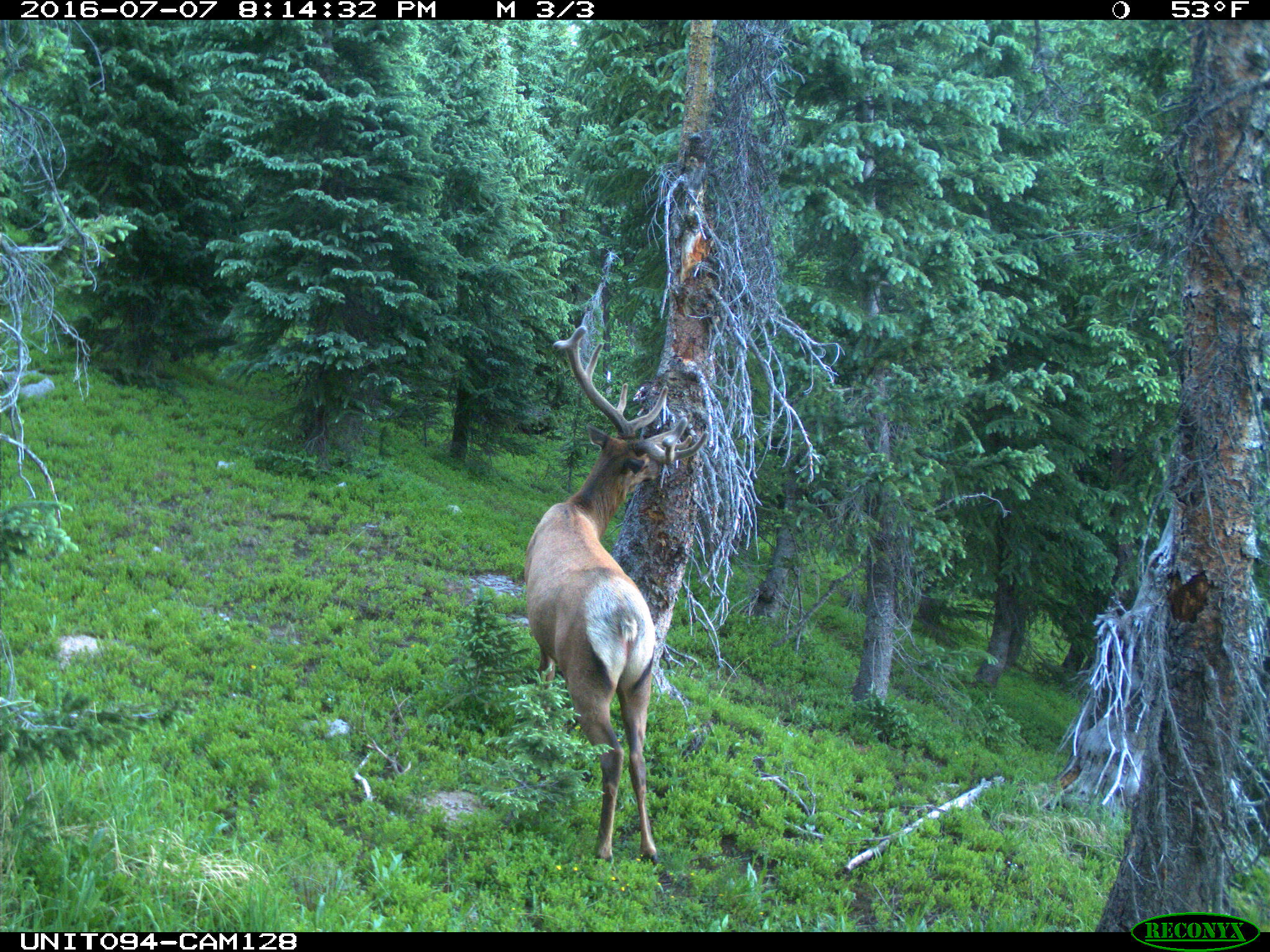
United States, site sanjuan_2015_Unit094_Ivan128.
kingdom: Animalia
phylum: Chordata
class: Mammalia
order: Artiodactyla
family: Cervidae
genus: Cervus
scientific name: Cervus elaphus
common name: red deer